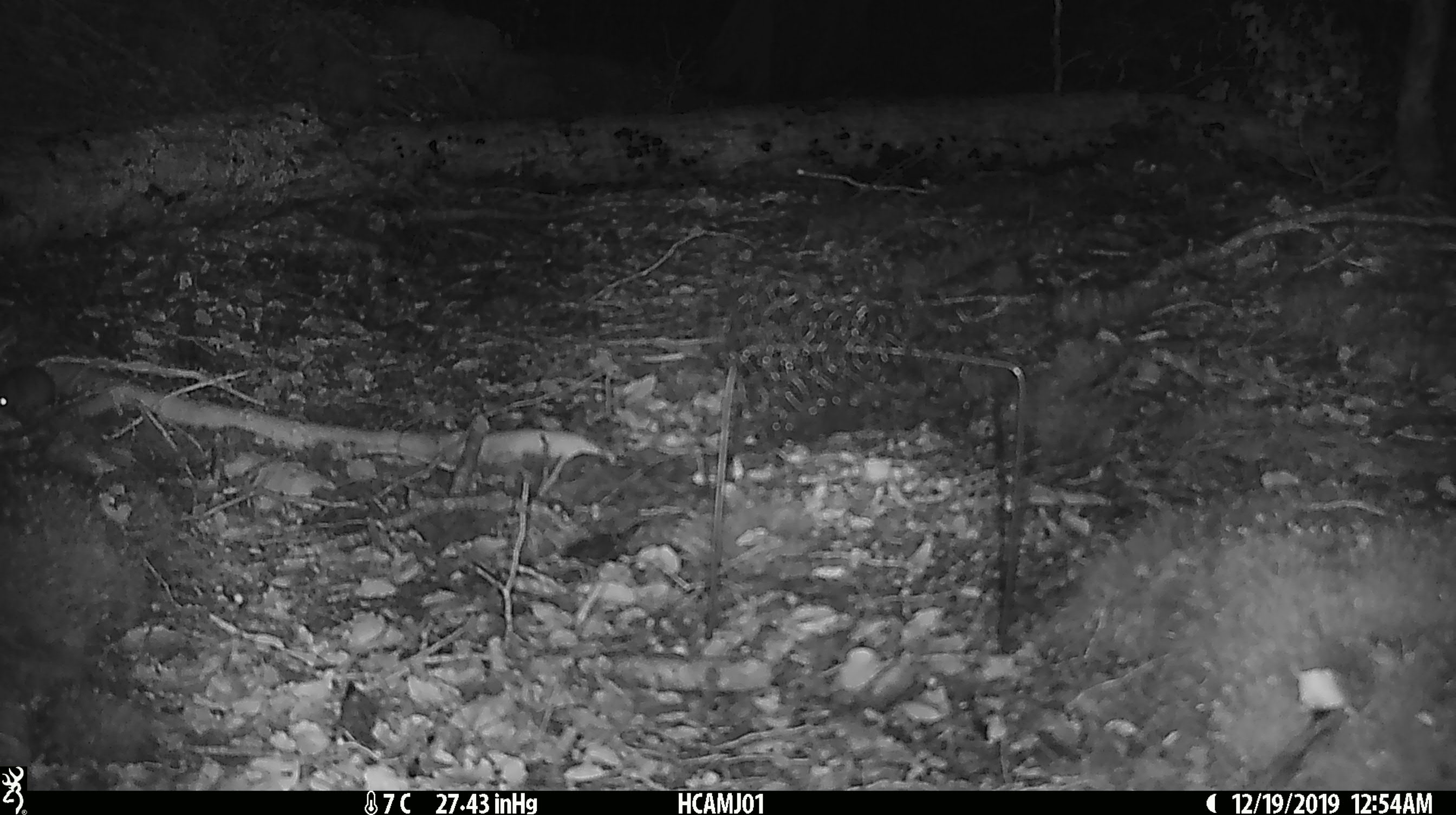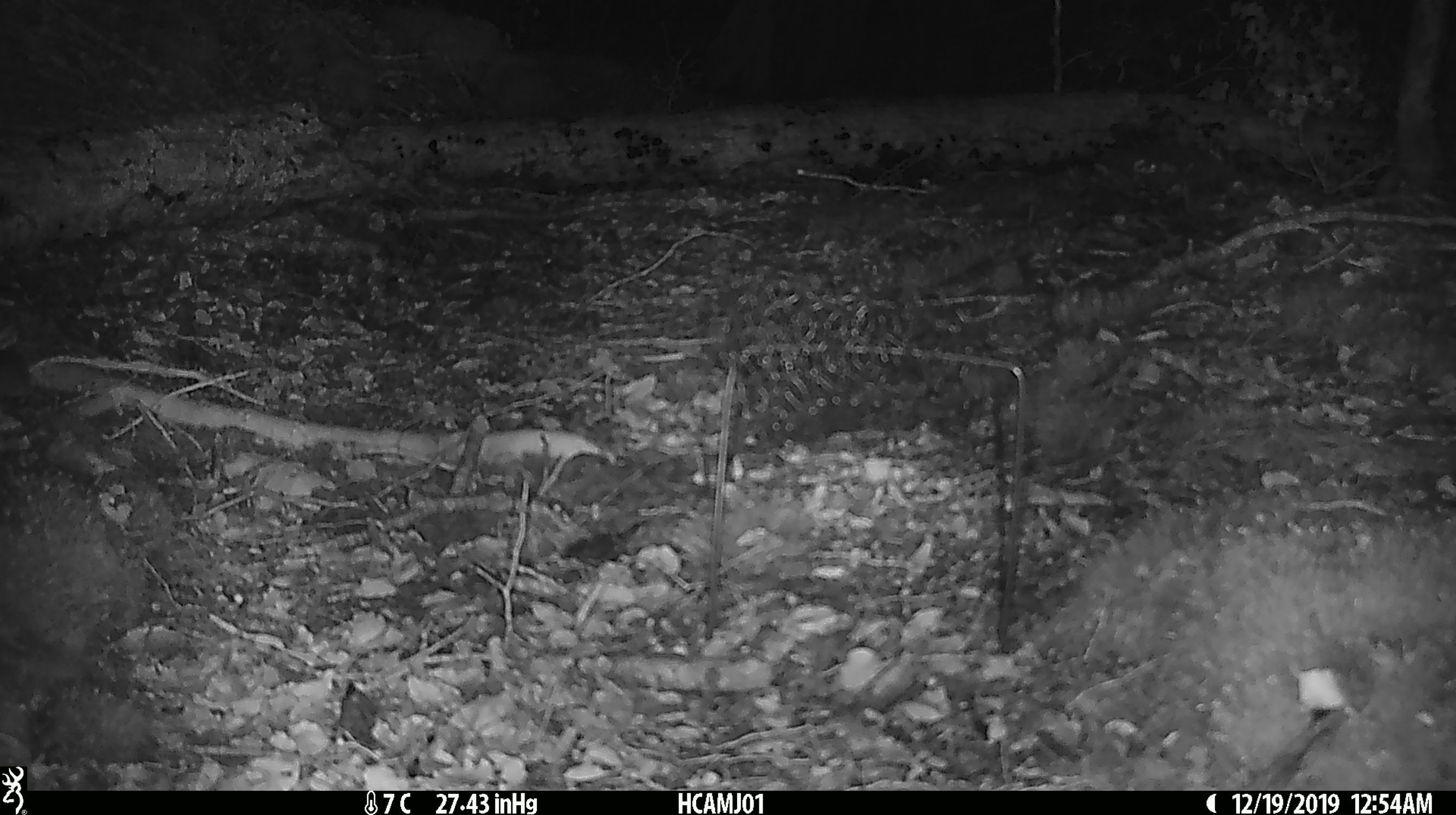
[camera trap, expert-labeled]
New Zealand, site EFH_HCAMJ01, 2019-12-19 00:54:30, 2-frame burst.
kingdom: Animalia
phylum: Chordata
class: Mammalia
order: Rodentia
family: Muridae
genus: Mus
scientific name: Mus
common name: mouse